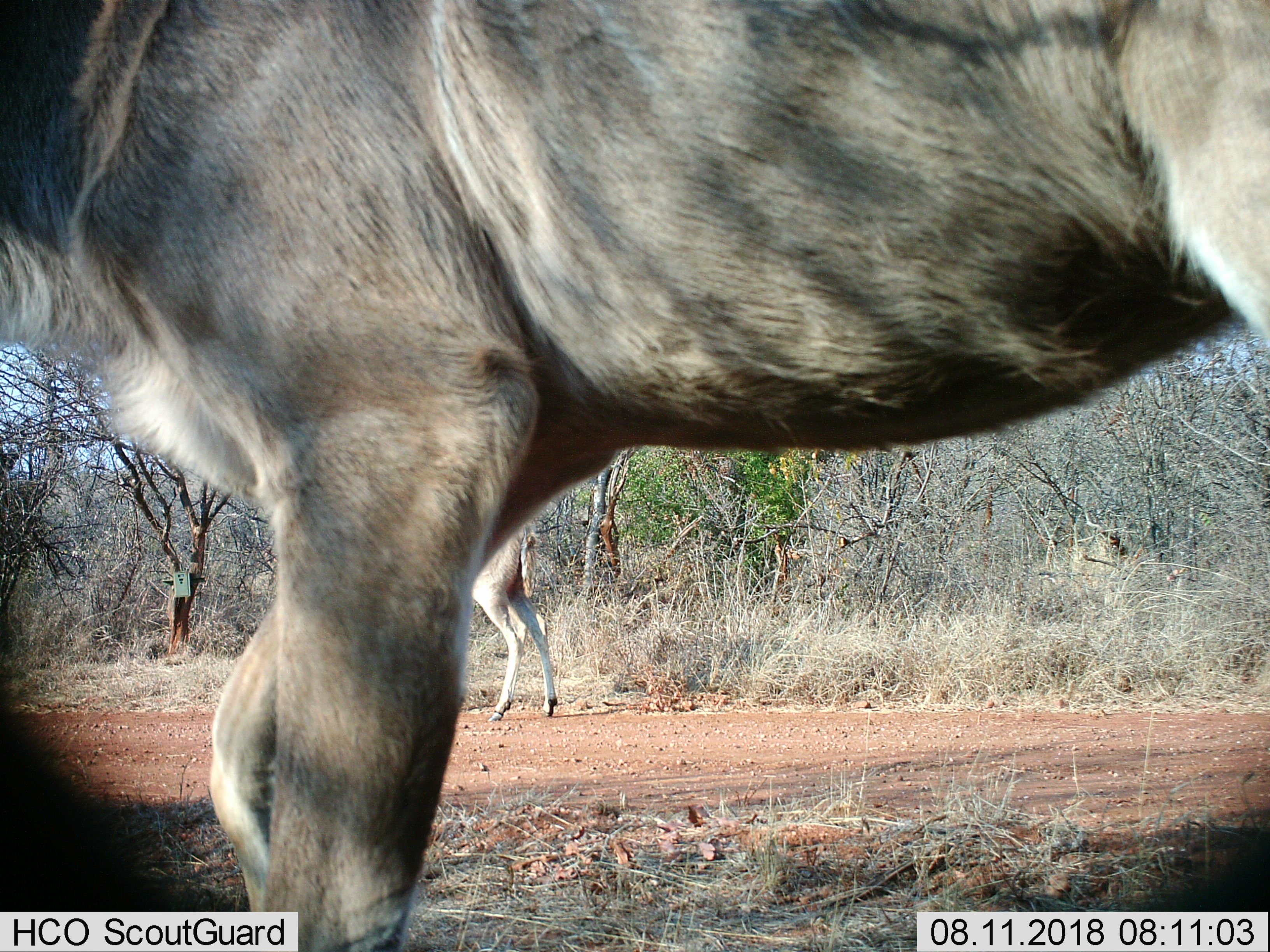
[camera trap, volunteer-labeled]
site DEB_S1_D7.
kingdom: Animalia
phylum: Chordata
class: Mammalia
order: Artiodactyla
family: Bovidae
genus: Tragelaphus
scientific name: Tragelaphus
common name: kudu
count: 2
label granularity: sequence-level